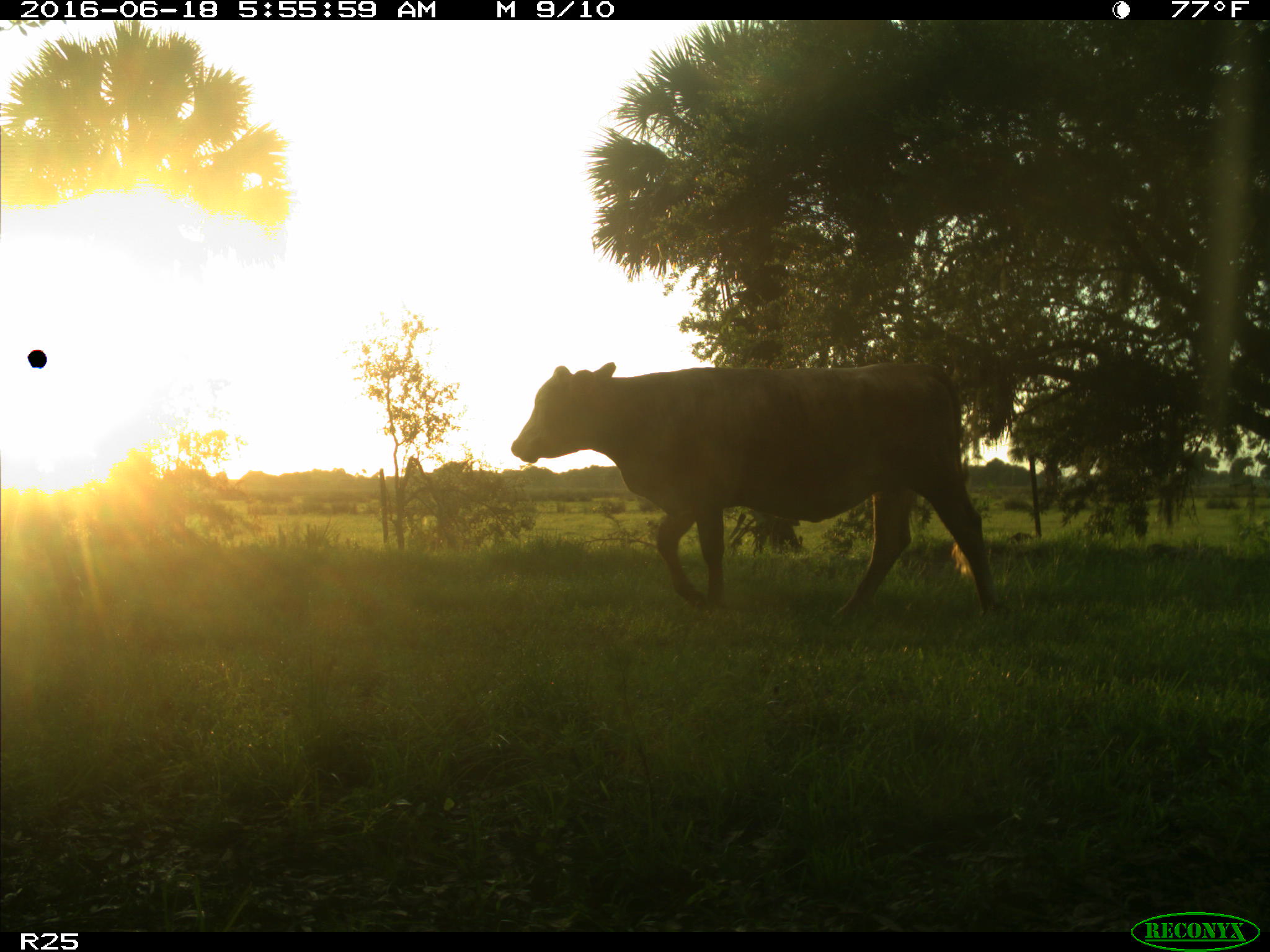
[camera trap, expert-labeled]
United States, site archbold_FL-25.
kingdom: Animalia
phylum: Chordata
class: Mammalia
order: Artiodactyla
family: Bovidae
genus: Bos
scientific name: Bos taurus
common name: domestic cow